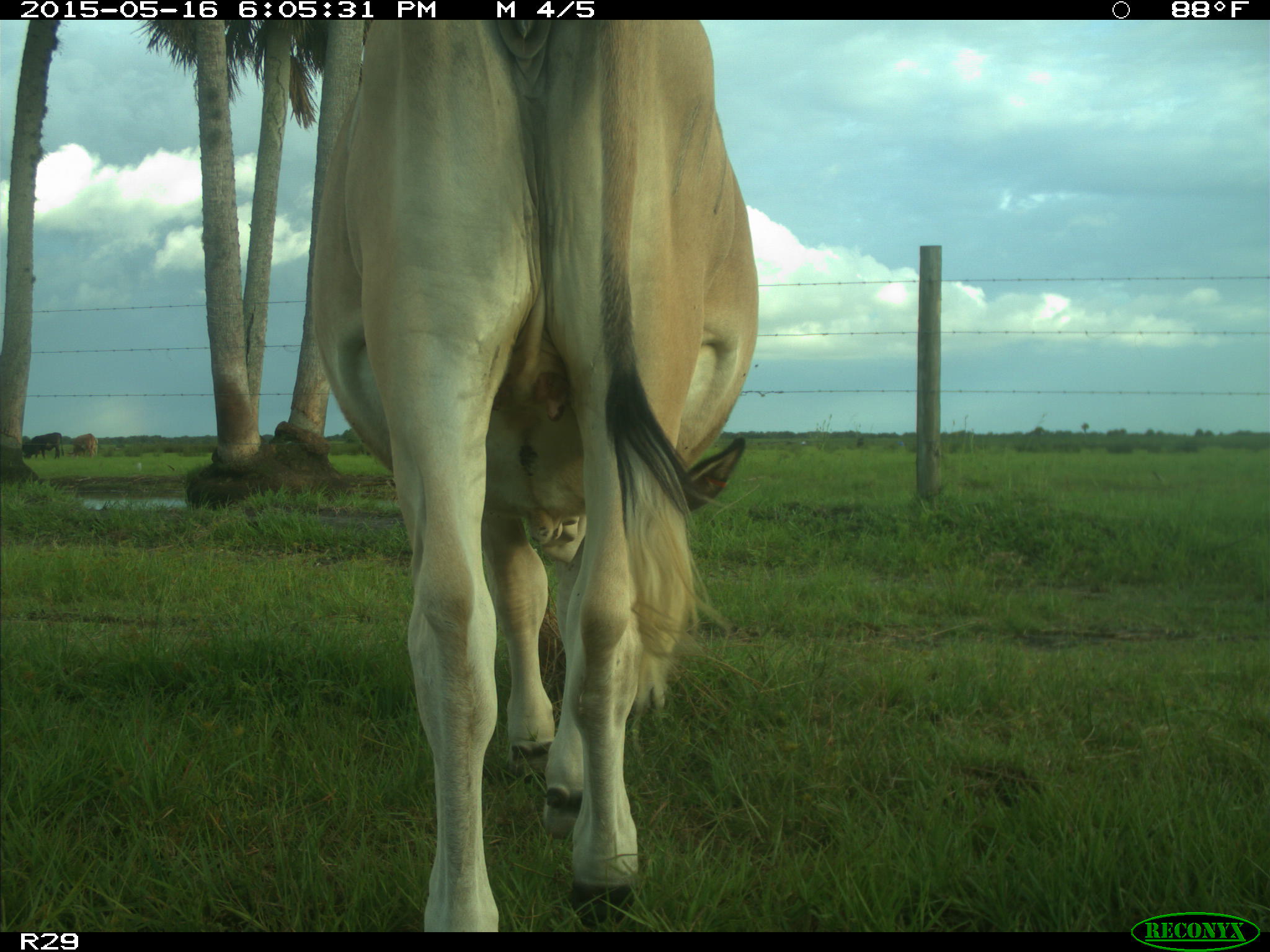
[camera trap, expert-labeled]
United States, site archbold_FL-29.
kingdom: Animalia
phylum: Chordata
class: Mammalia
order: Artiodactyla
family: Bovidae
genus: Bos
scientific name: Bos taurus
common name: domestic cow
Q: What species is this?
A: Bos taurus (domestic cow).